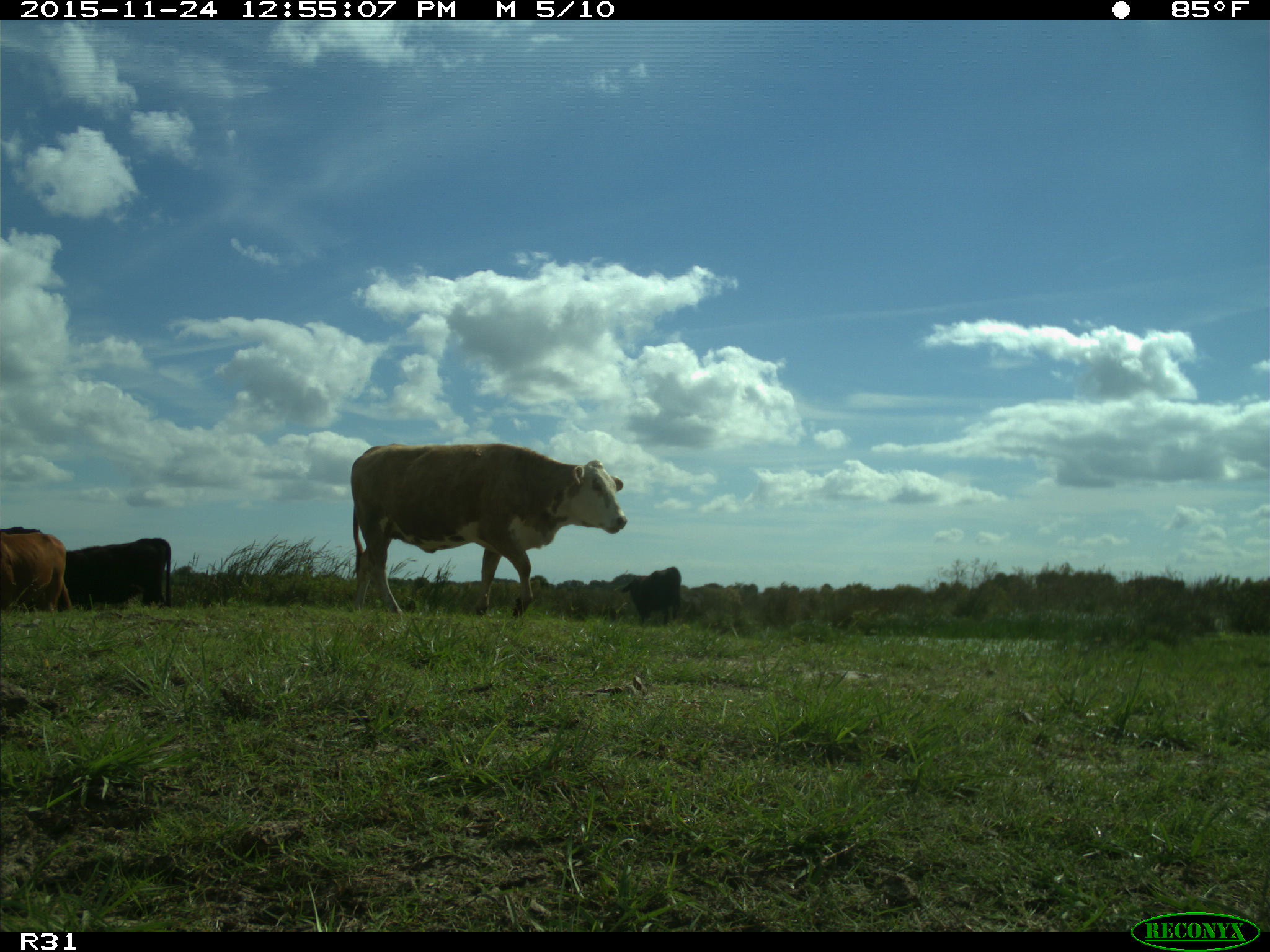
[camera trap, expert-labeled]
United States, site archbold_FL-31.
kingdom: Animalia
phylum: Chordata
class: Mammalia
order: Artiodactyla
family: Bovidae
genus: Bos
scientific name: Bos taurus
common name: domestic cow